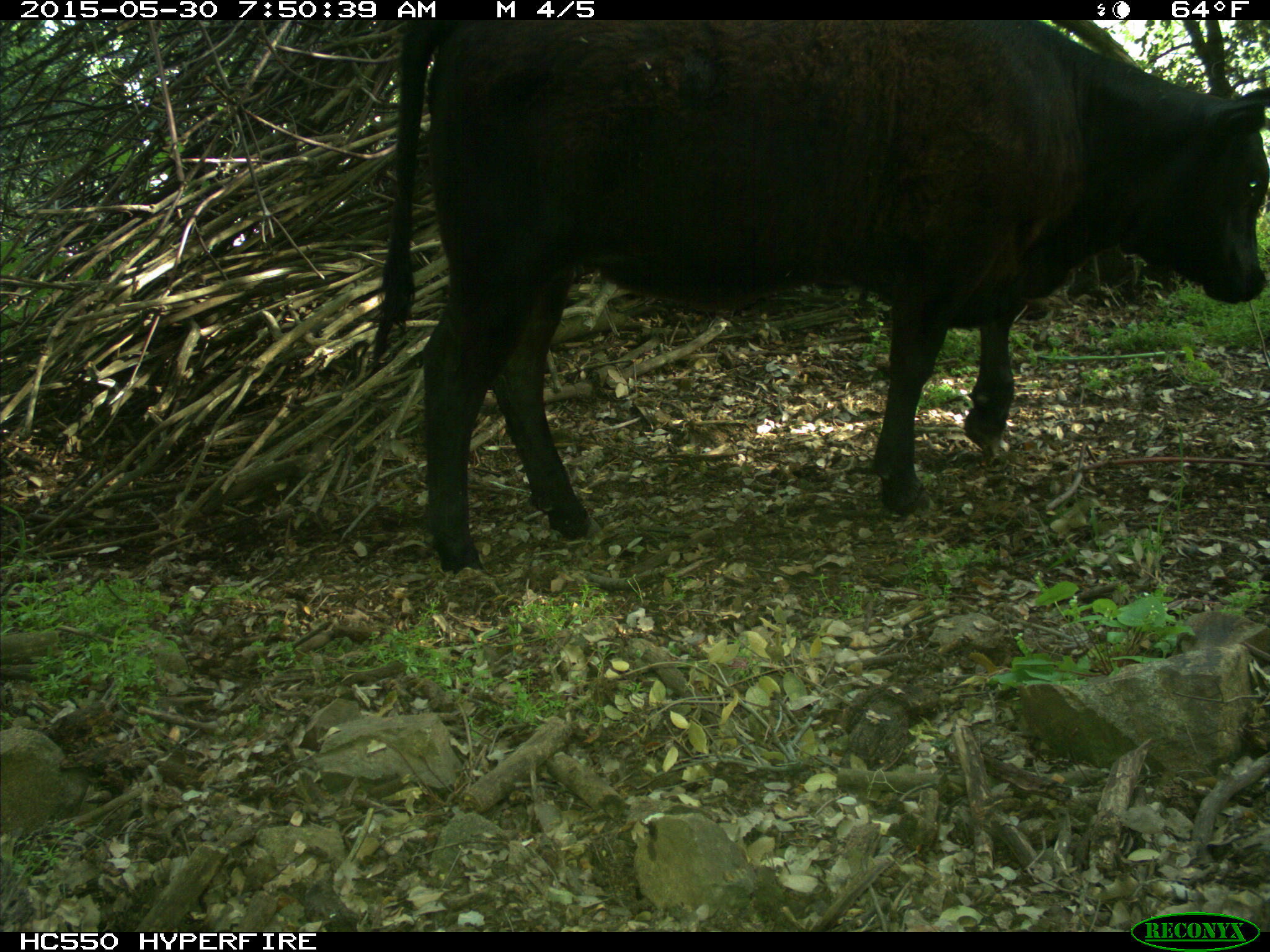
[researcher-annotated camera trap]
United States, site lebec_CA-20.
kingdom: Animalia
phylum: Chordata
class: Mammalia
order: Artiodactyla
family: Bovidae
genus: Bos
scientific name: Bos taurus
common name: domestic cow